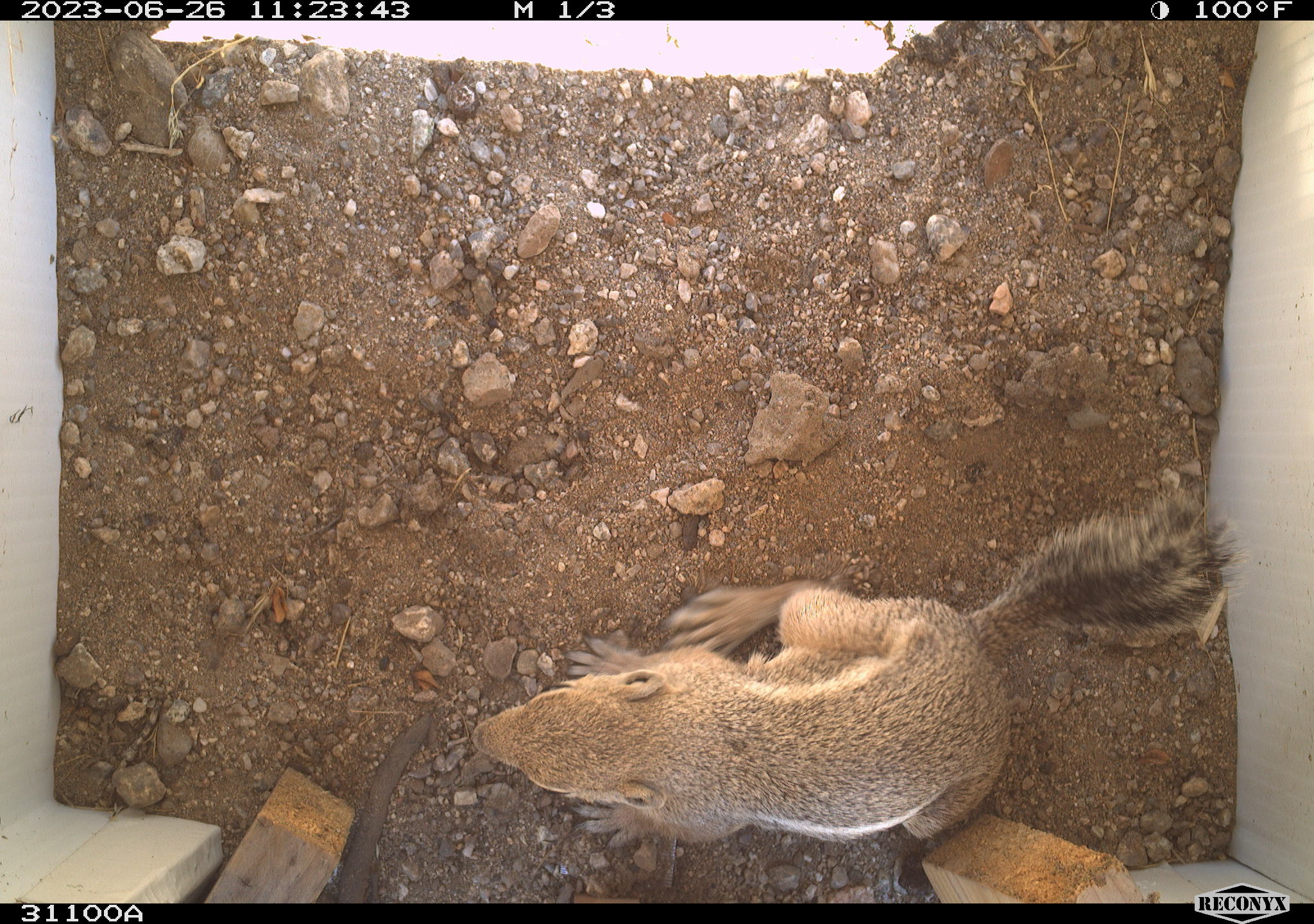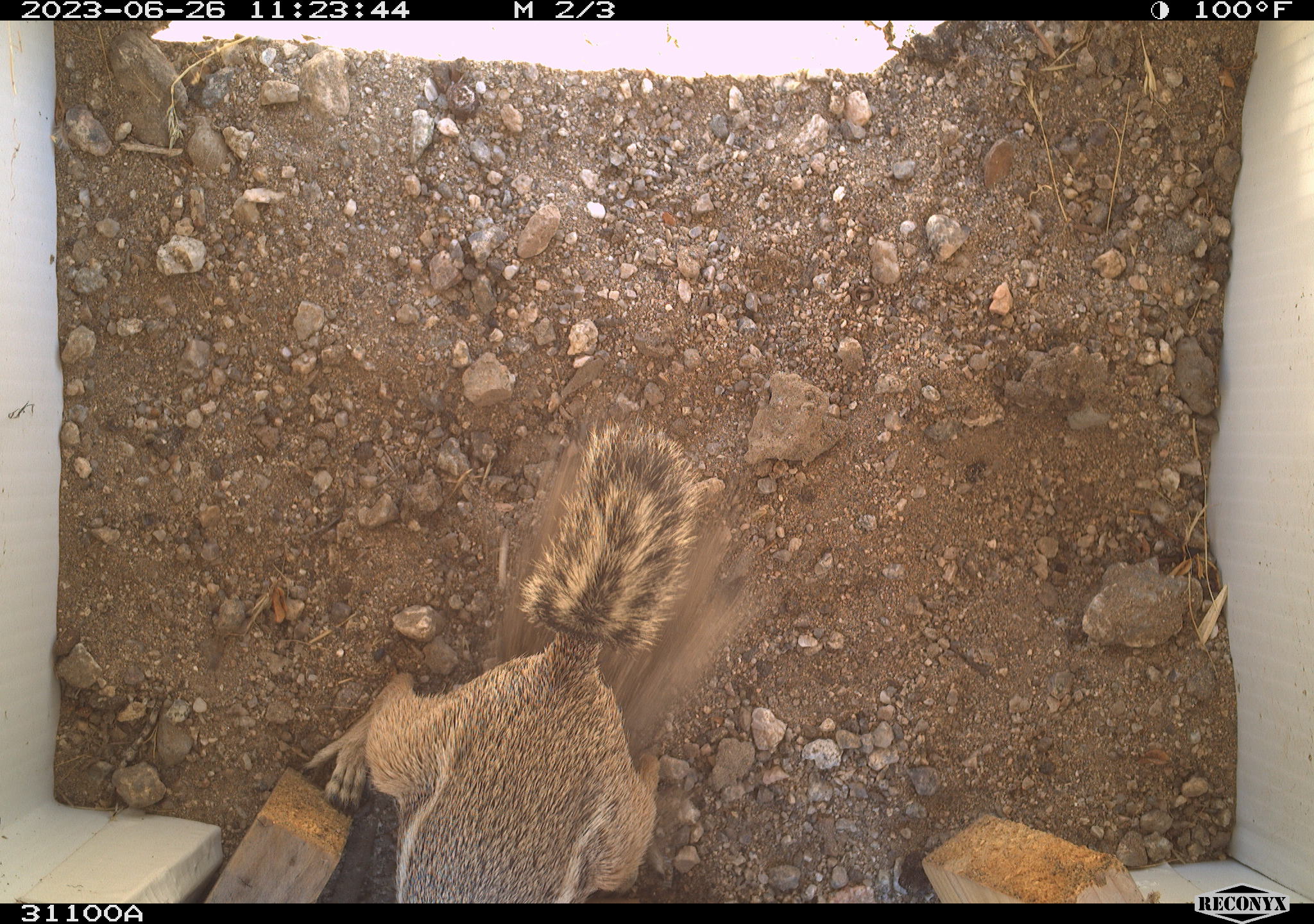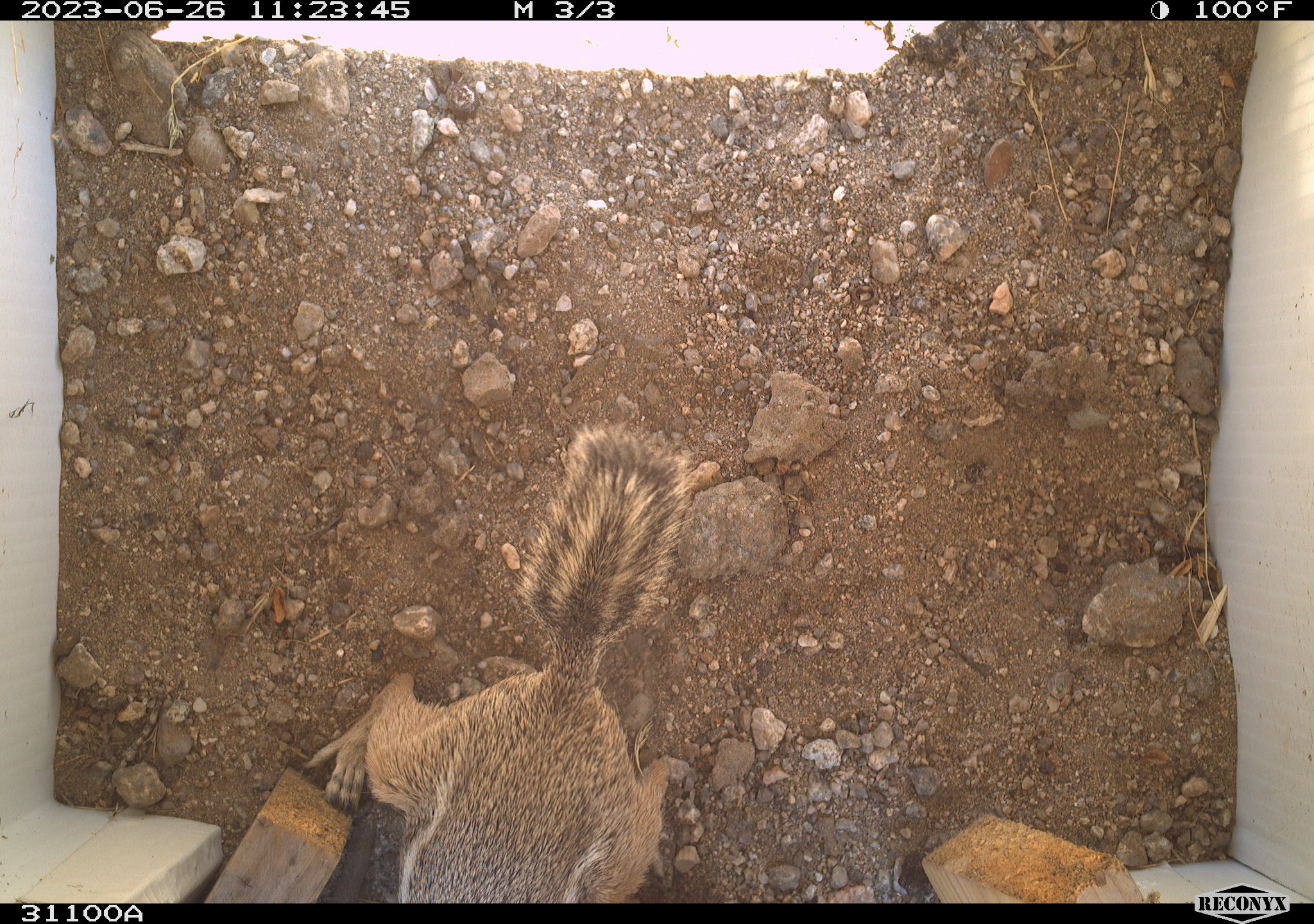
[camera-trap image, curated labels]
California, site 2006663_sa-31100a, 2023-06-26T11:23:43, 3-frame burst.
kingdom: Animalia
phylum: Chordata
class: Mammalia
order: Rodentia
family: Sciuridae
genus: Ammospermophilus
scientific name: Ammospermophilus leucurus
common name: white-tailed antelope squirrel